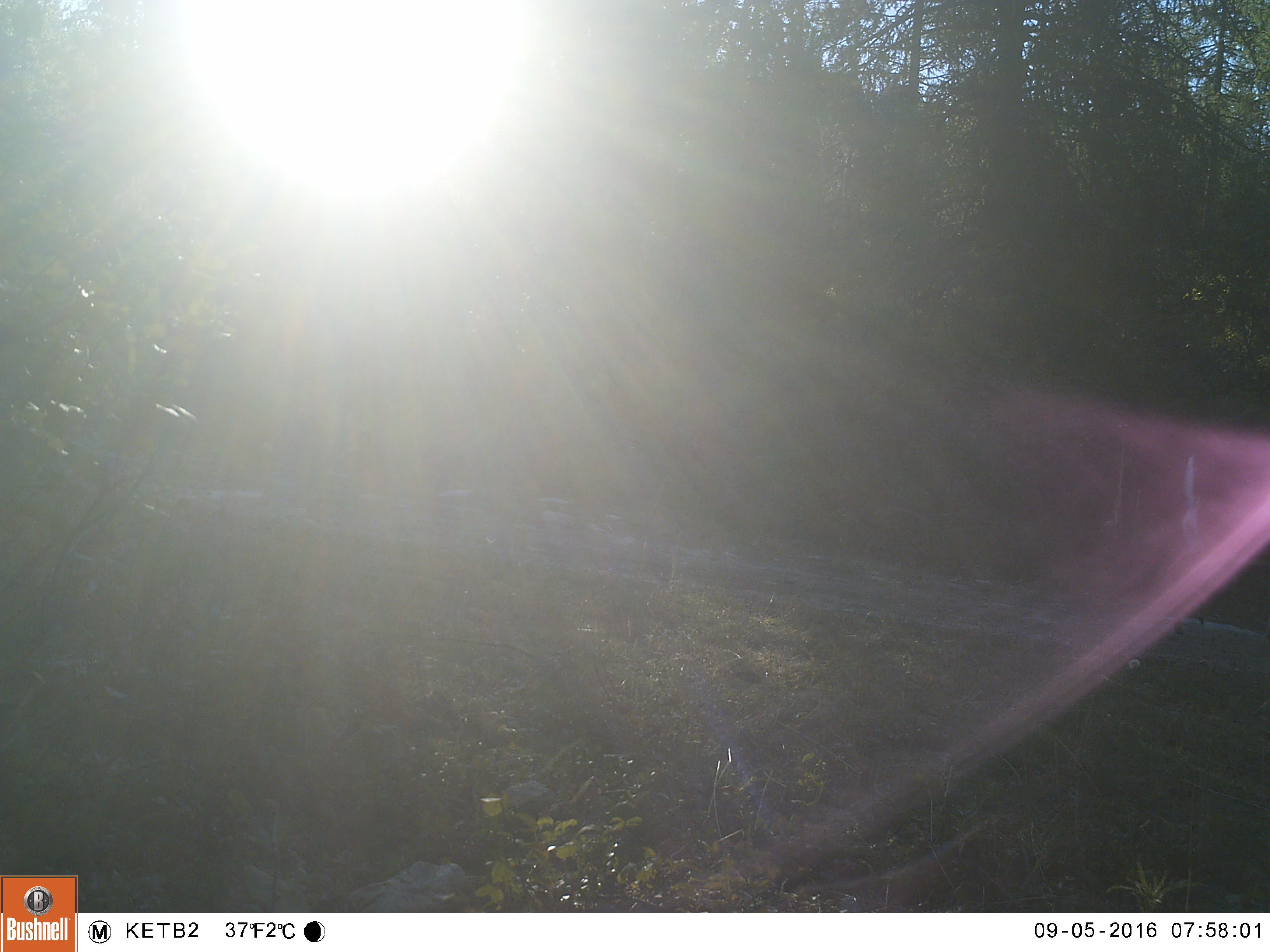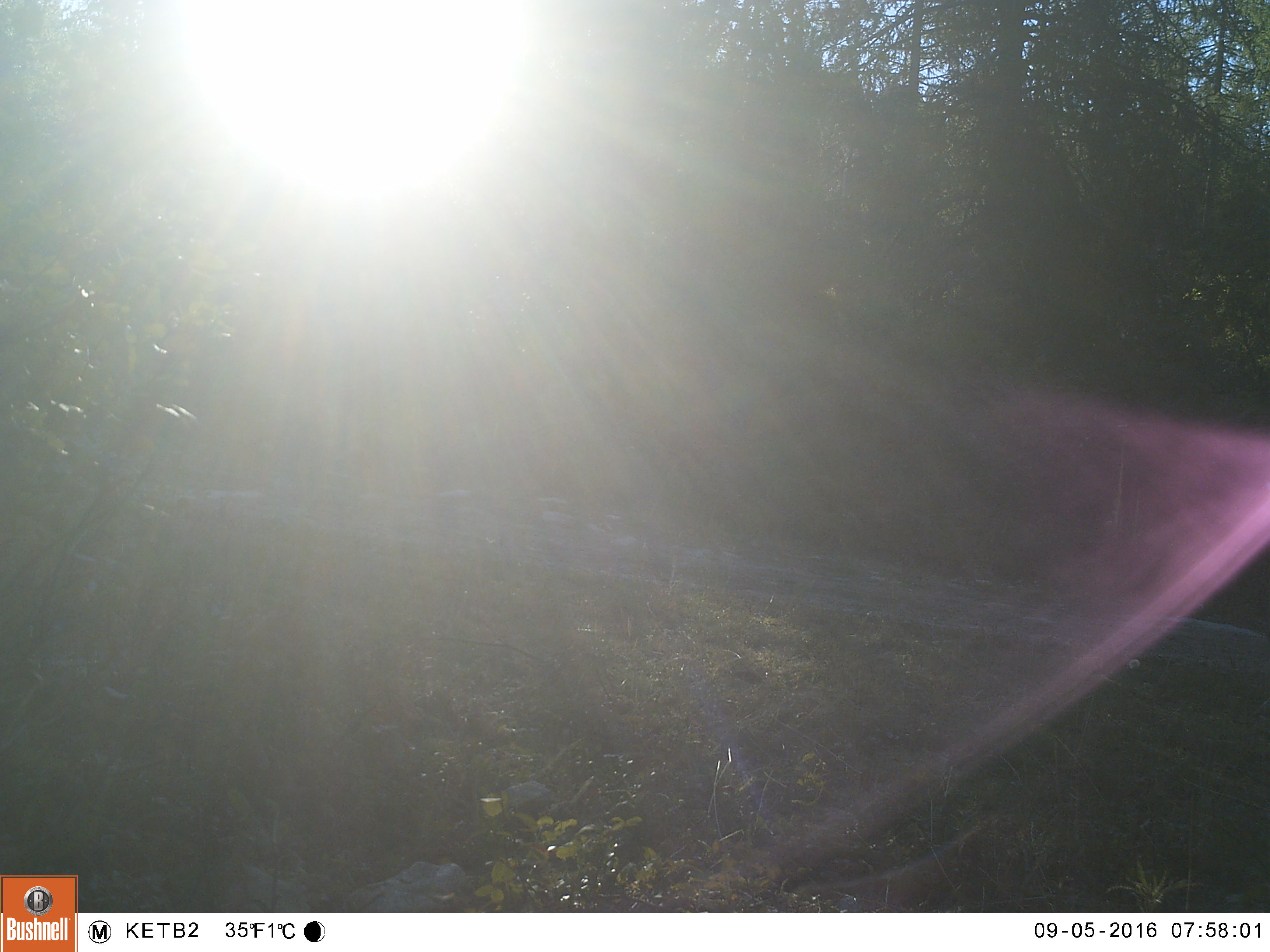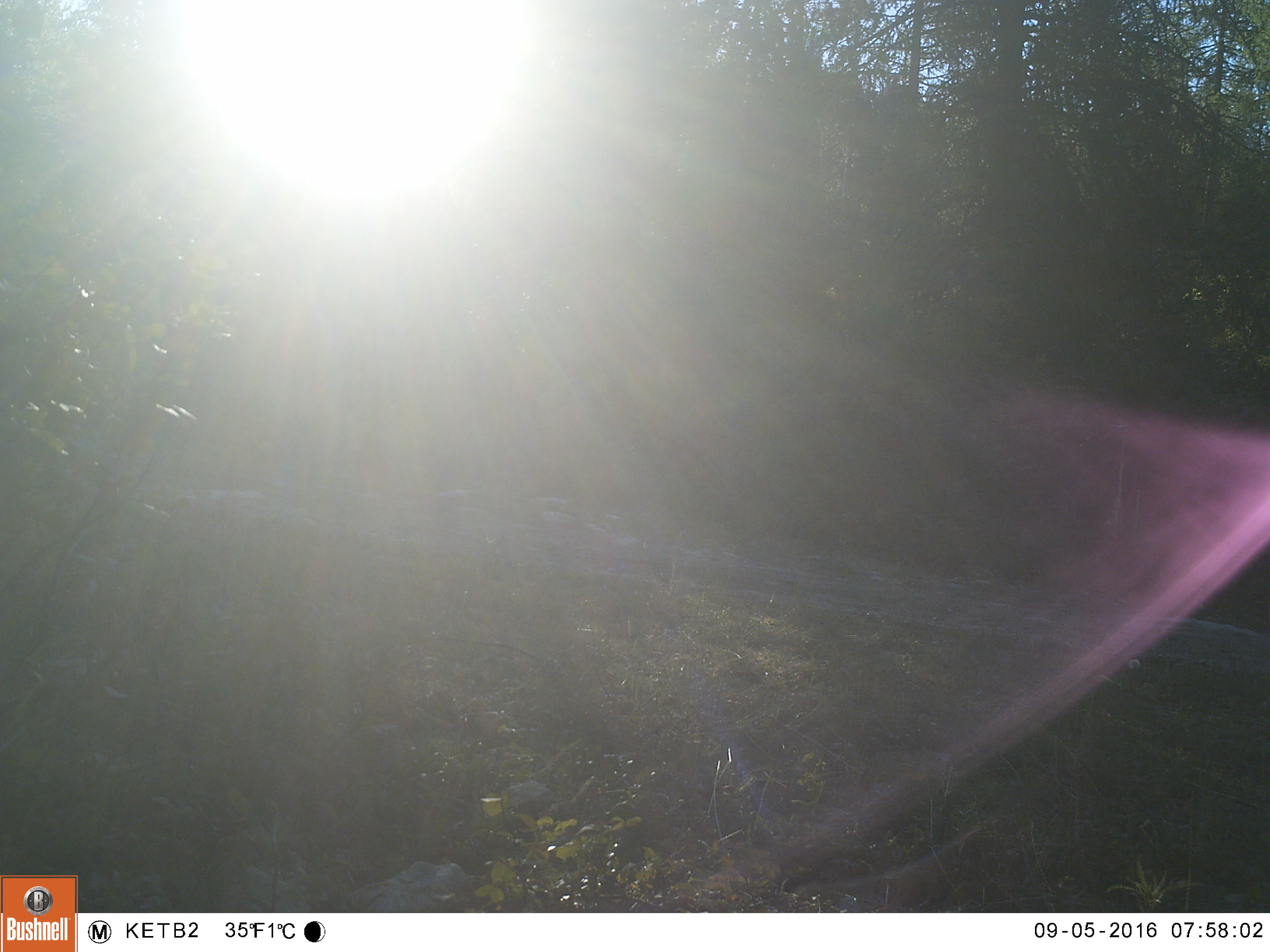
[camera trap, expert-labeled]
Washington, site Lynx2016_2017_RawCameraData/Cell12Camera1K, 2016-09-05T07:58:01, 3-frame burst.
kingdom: Animalia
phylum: Chordata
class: Mammalia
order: Artiodactyla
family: Cervidae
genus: Odocoileus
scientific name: Odocoileus virginianus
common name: white-tailed deer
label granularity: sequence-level